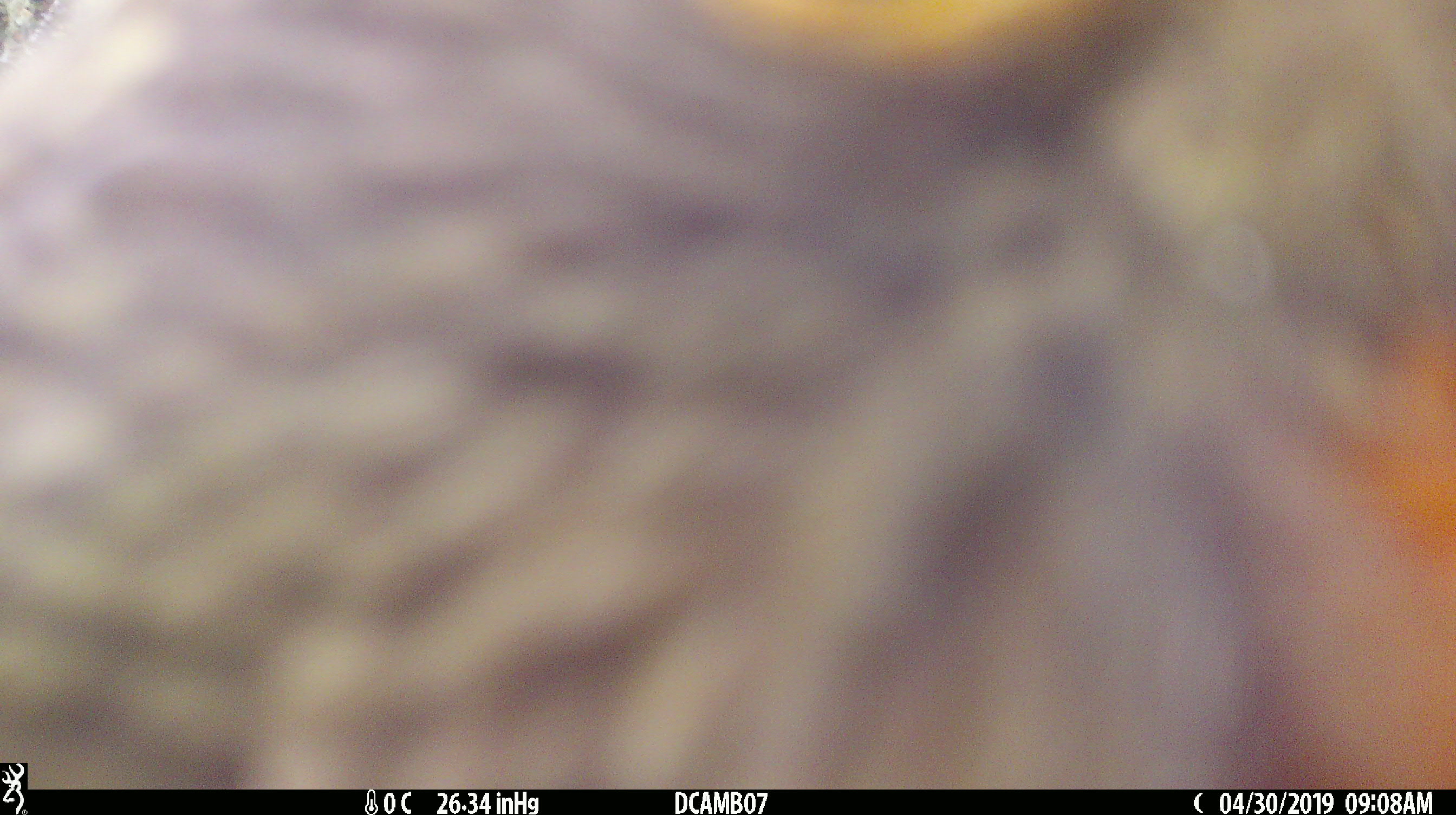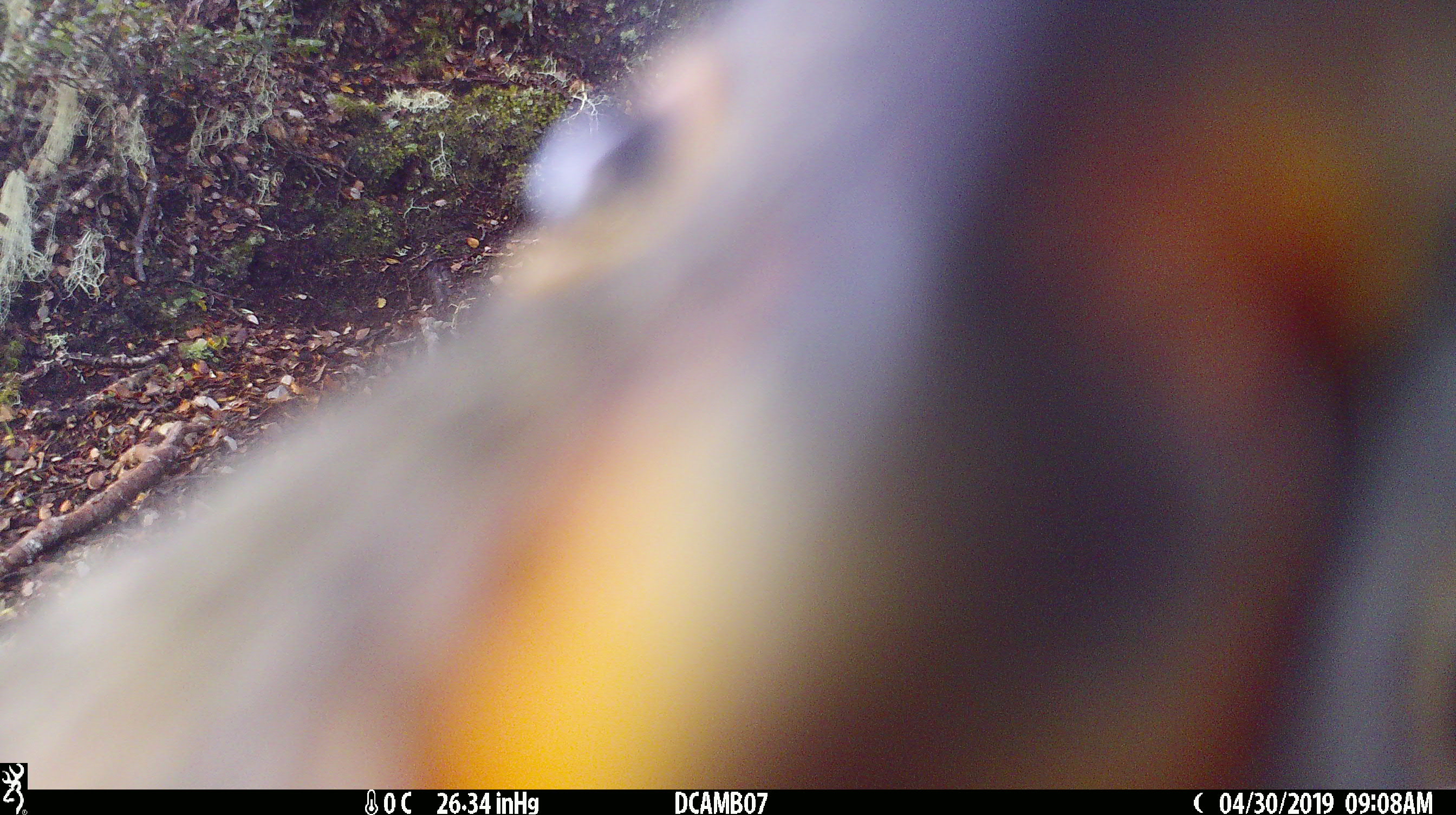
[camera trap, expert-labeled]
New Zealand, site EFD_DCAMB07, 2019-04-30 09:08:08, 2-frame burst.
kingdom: Animalia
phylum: Chordata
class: Aves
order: Psittaciformes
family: Strigopidae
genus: Nestor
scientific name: Nestor notabilis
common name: kea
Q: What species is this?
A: Kea (Nestor notabilis).